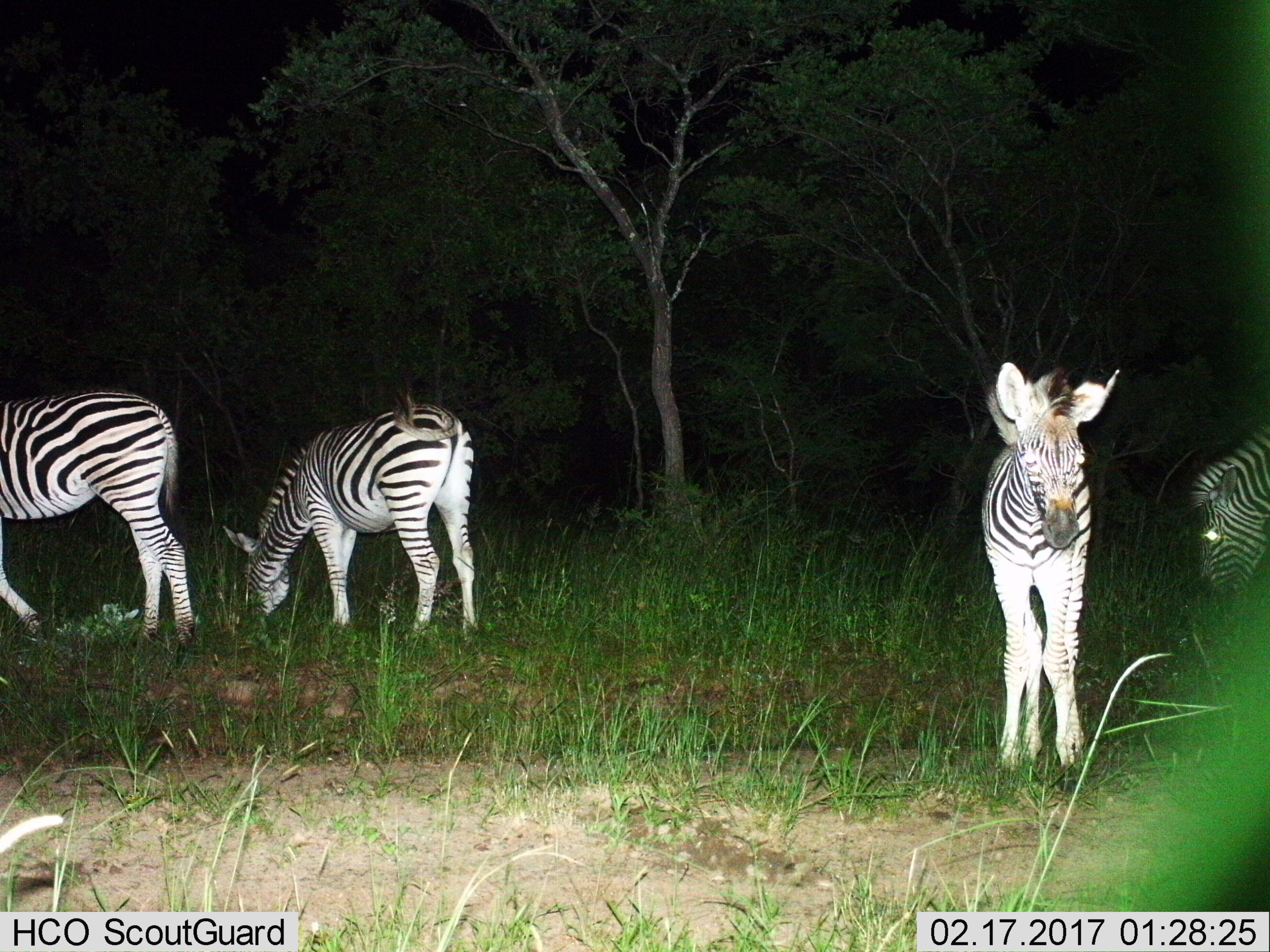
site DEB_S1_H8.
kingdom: Animalia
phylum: Chordata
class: Mammalia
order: Perissodactyla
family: Equidae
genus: Equus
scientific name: Equus quagga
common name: plains zebra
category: zebraplains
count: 4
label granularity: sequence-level